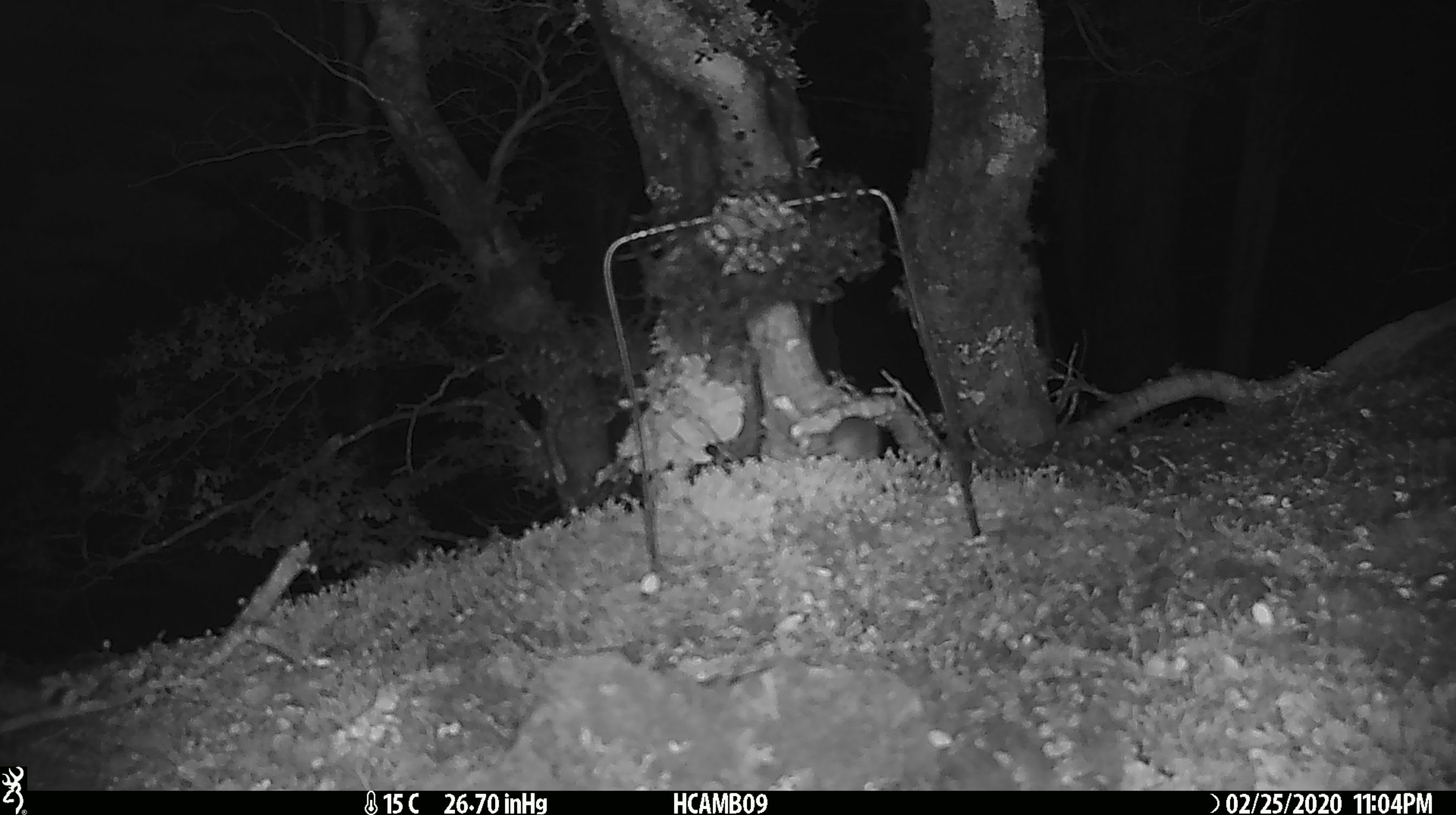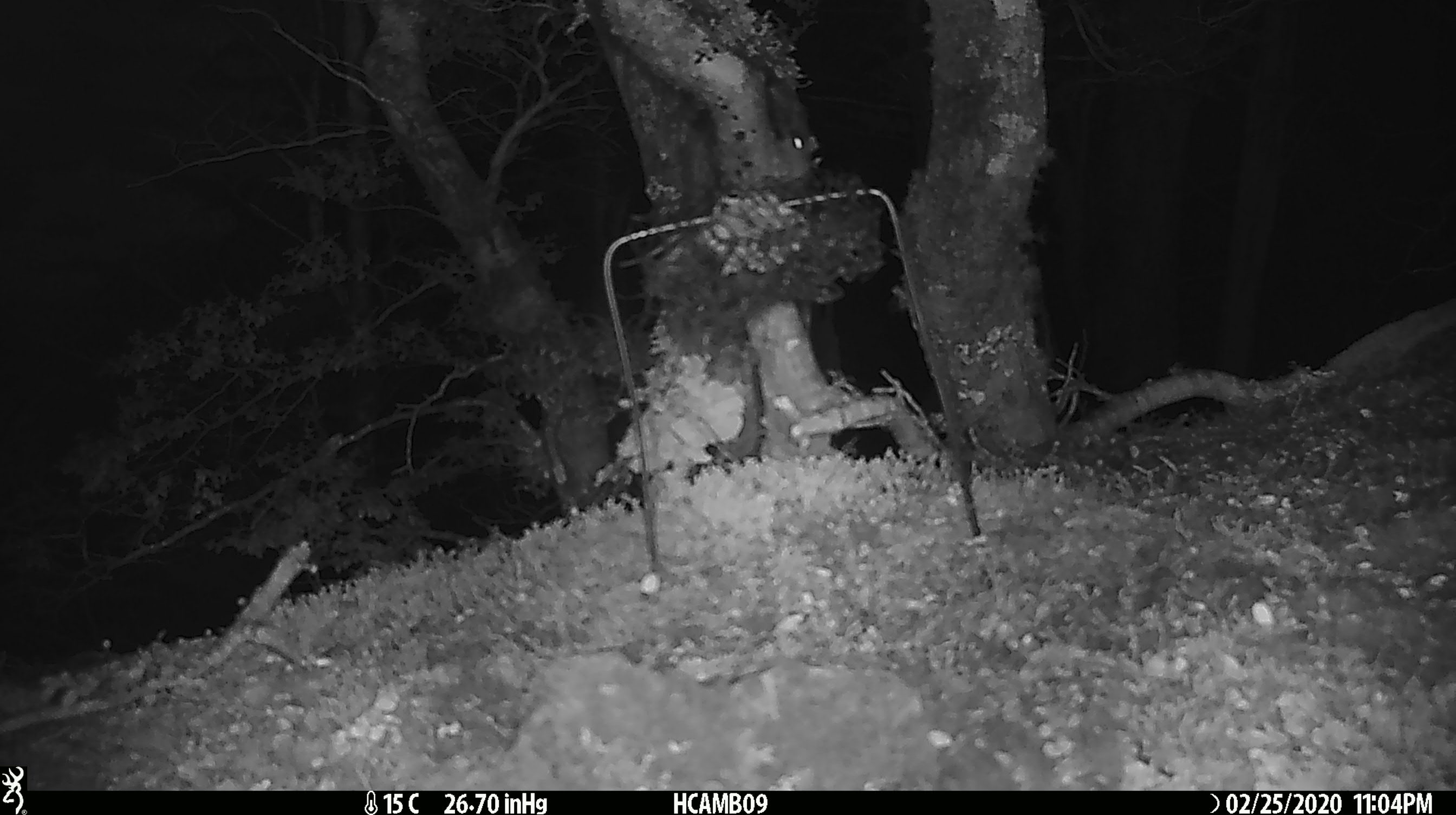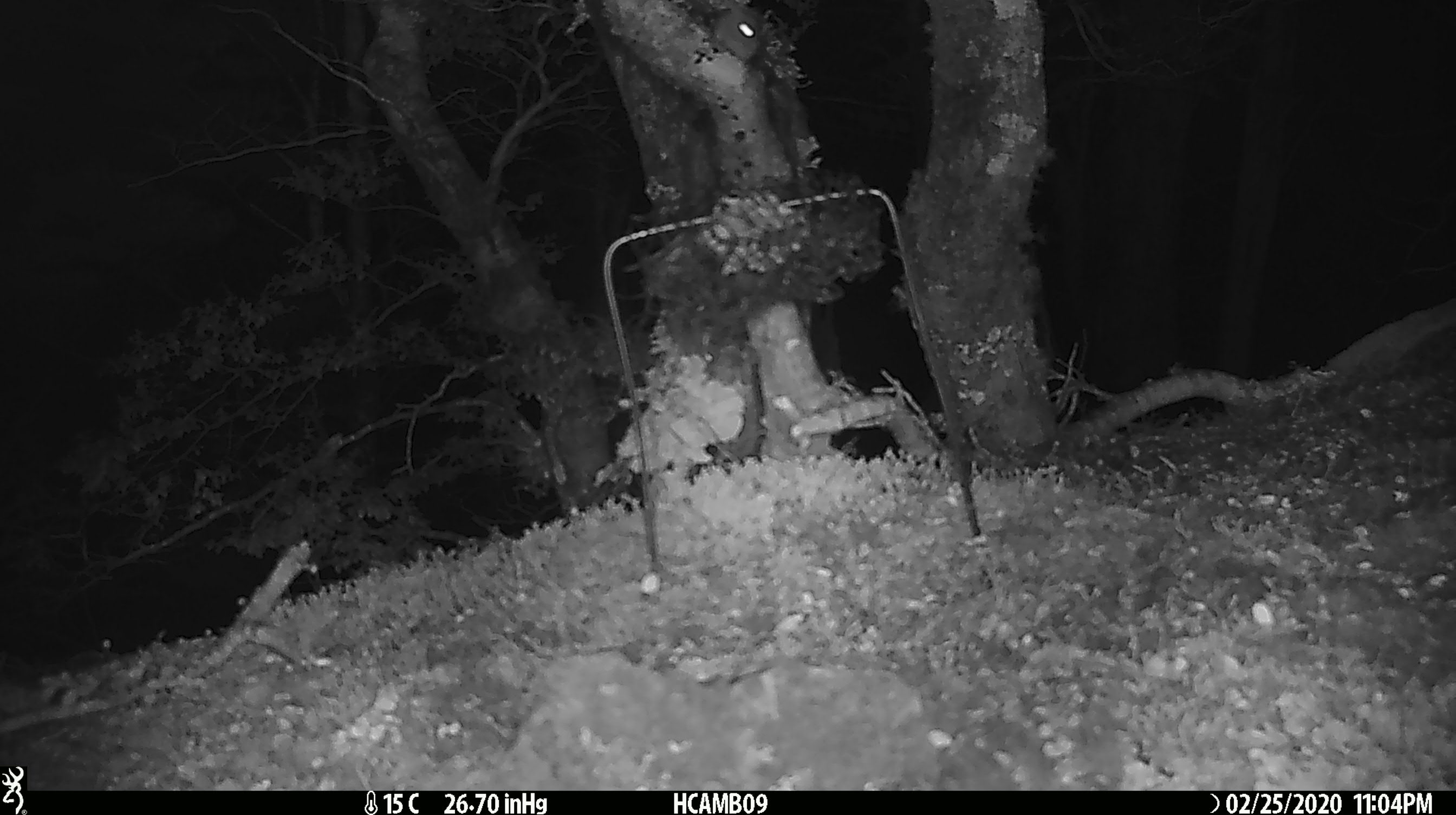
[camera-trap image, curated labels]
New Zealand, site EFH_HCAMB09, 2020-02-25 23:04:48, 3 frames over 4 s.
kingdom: Animalia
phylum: Chordata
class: Mammalia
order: Rodentia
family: Muridae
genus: Mus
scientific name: Mus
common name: mouse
Mouse (Mus).